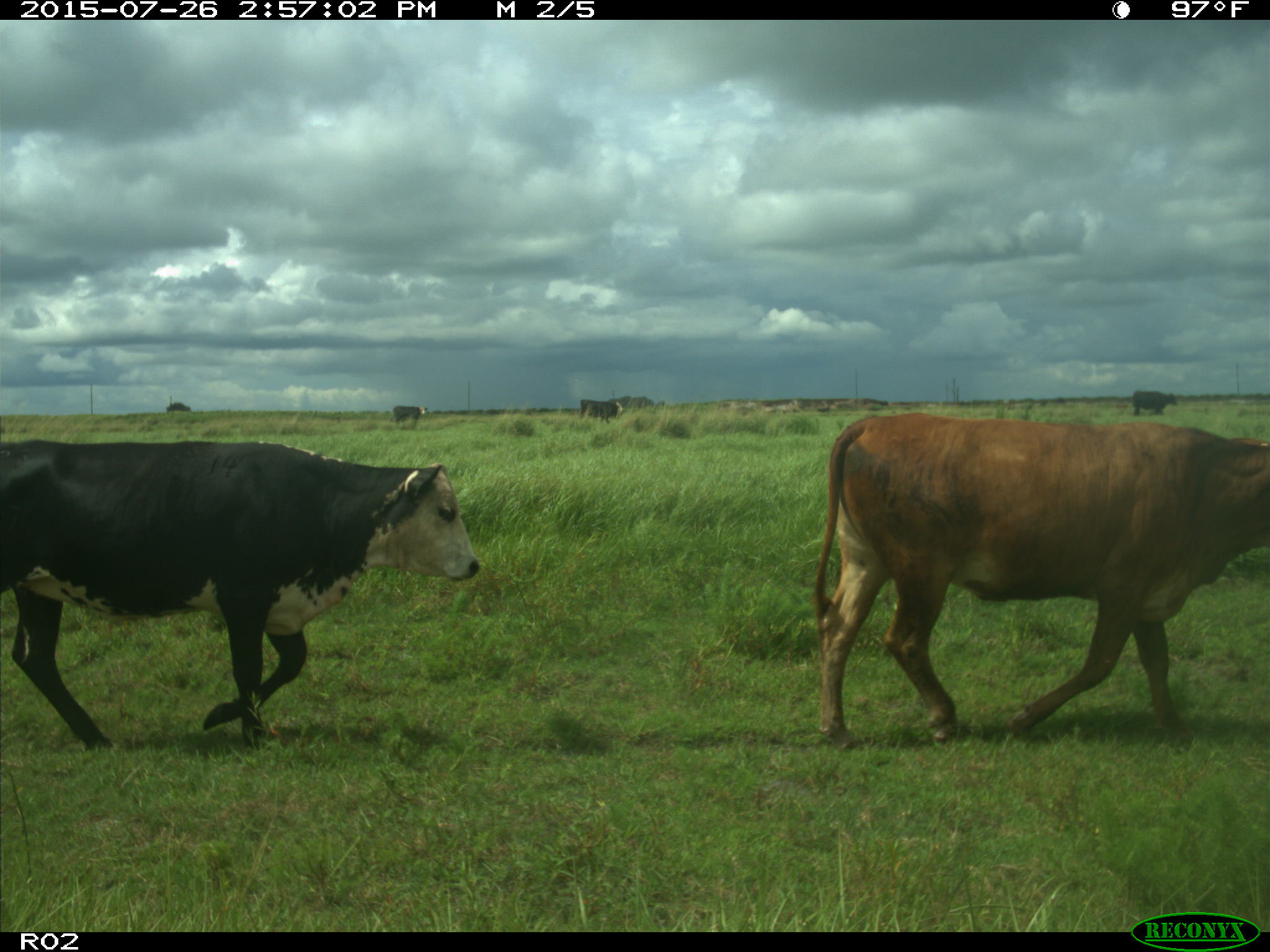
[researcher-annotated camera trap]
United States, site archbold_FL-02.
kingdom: Animalia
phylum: Chordata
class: Mammalia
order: Artiodactyla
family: Bovidae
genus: Bos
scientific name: Bos taurus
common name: domestic cow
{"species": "Bos taurus (domestic cow)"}